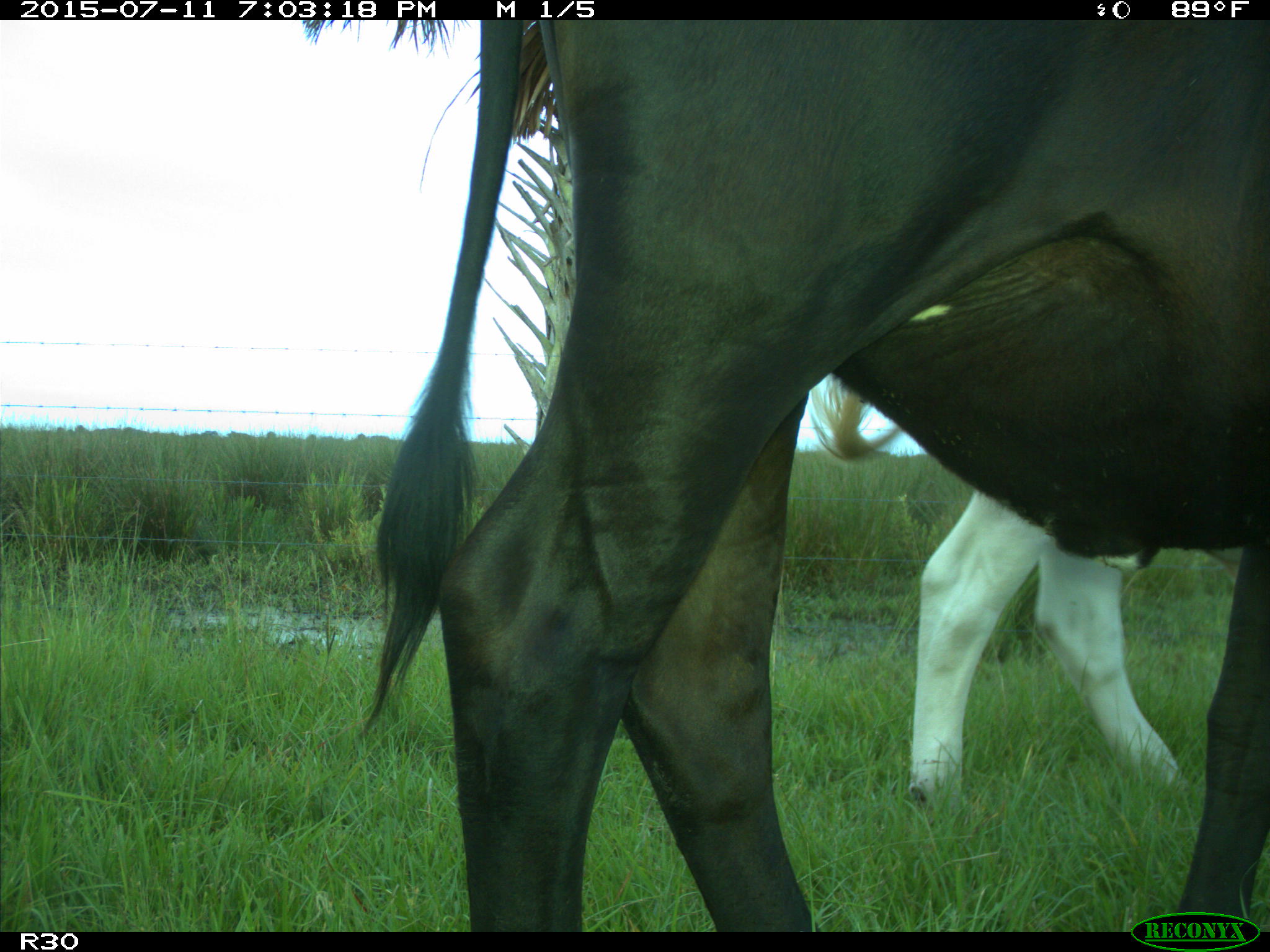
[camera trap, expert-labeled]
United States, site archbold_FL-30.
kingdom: Animalia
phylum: Chordata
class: Mammalia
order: Artiodactyla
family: Bovidae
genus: Bos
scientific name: Bos taurus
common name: domestic cow